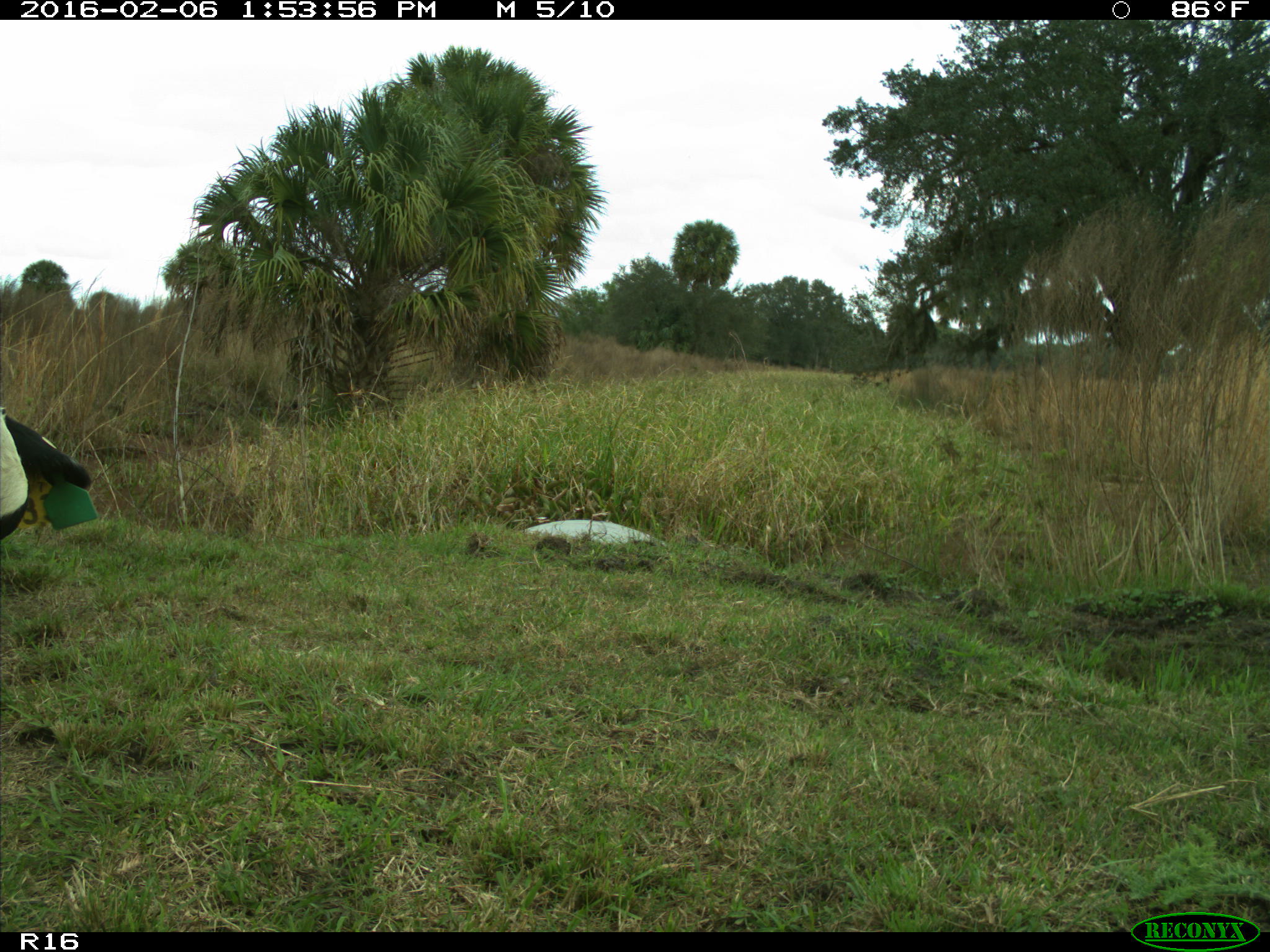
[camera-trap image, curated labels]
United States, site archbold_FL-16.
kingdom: Animalia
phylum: Chordata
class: Mammalia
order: Artiodactyla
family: Bovidae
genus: Bos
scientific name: Bos taurus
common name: domestic cow